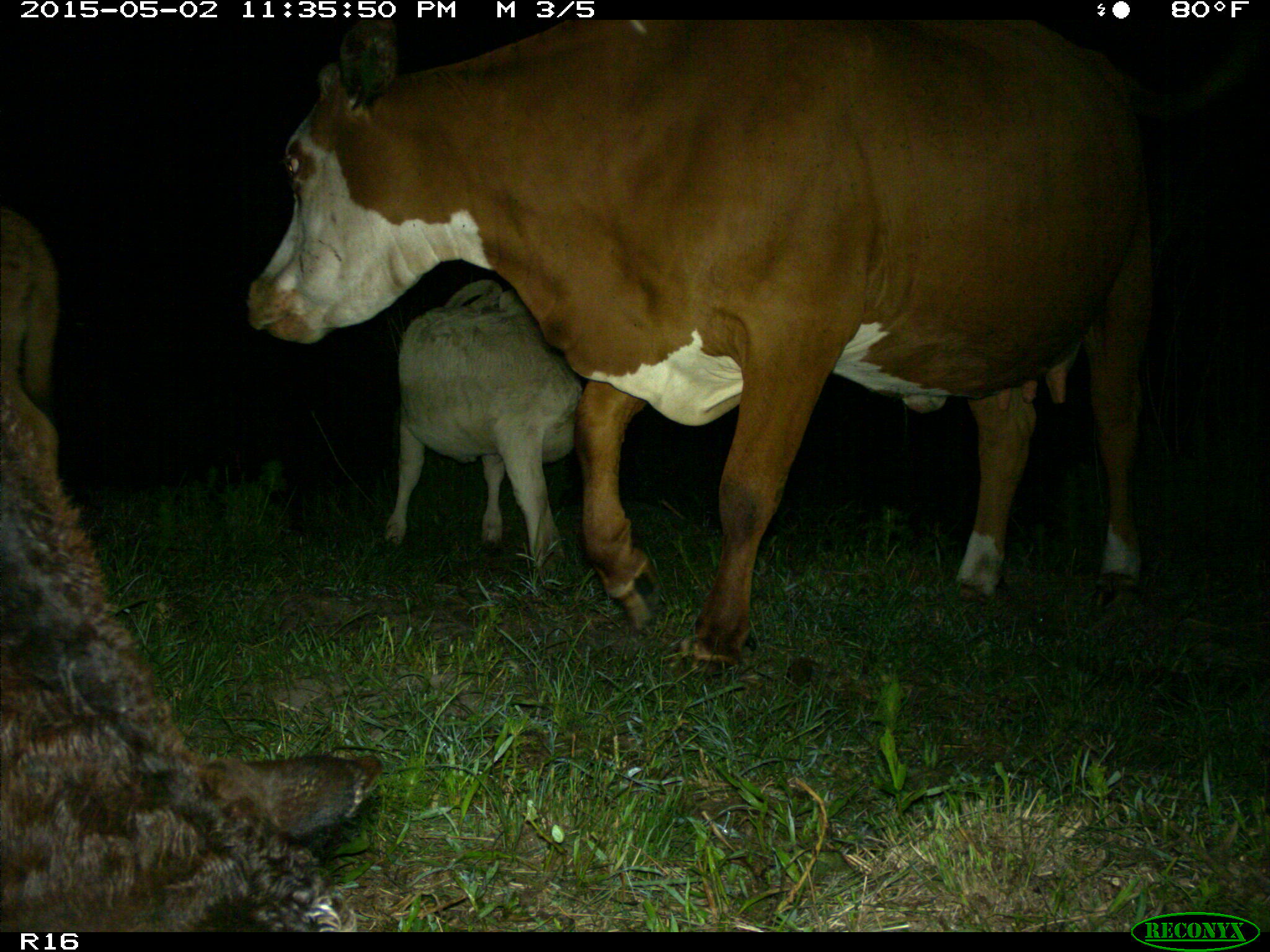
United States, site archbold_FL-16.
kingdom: Animalia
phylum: Chordata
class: Mammalia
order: Artiodactyla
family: Bovidae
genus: Bos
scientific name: Bos taurus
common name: domestic cow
Bos taurus (domestic cow).